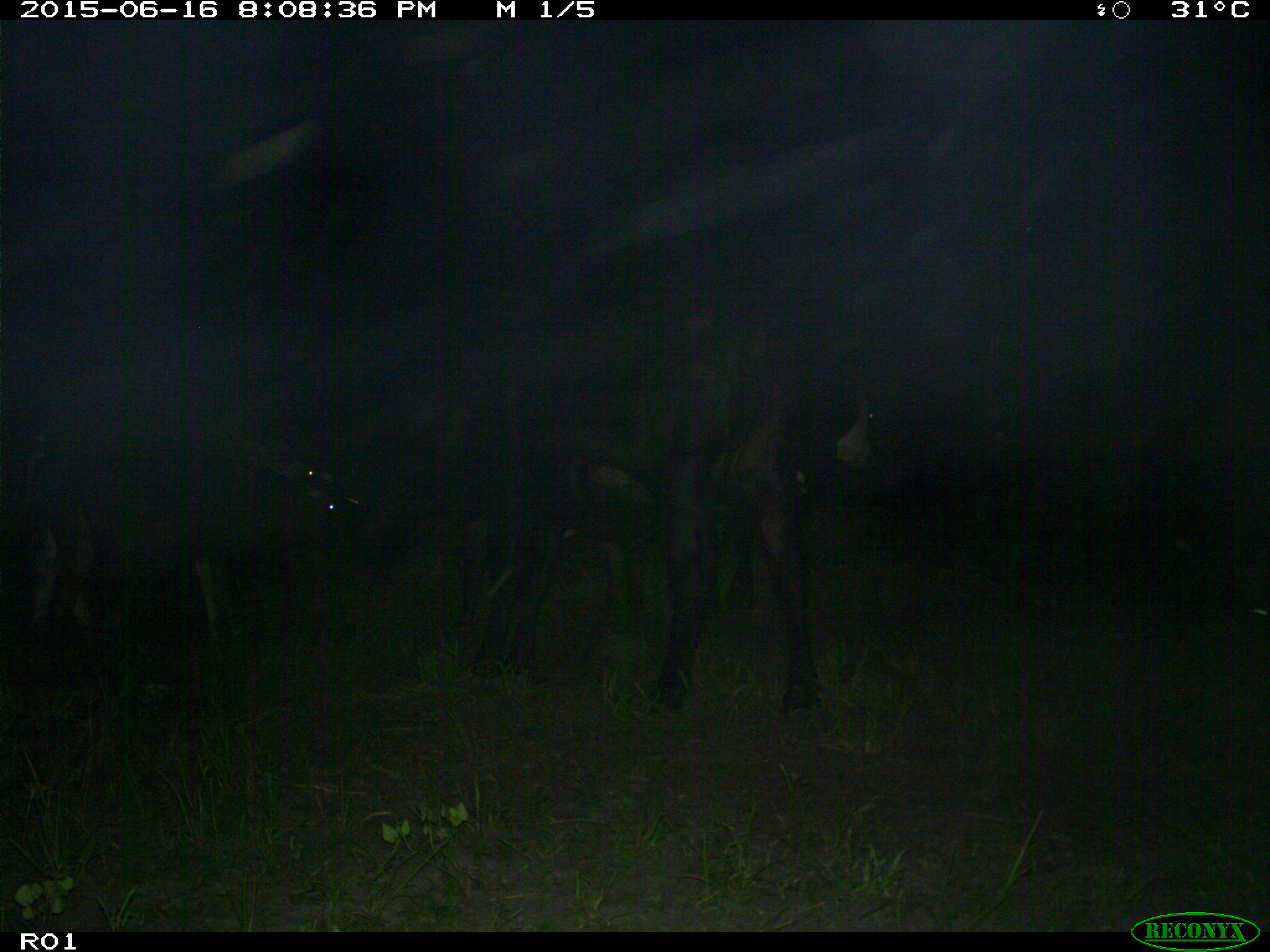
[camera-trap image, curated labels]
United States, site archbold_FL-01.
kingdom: Animalia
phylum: Chordata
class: Mammalia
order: Artiodactyla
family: Bovidae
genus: Bos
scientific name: Bos taurus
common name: domestic cow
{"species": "Bos taurus (domestic cow)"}